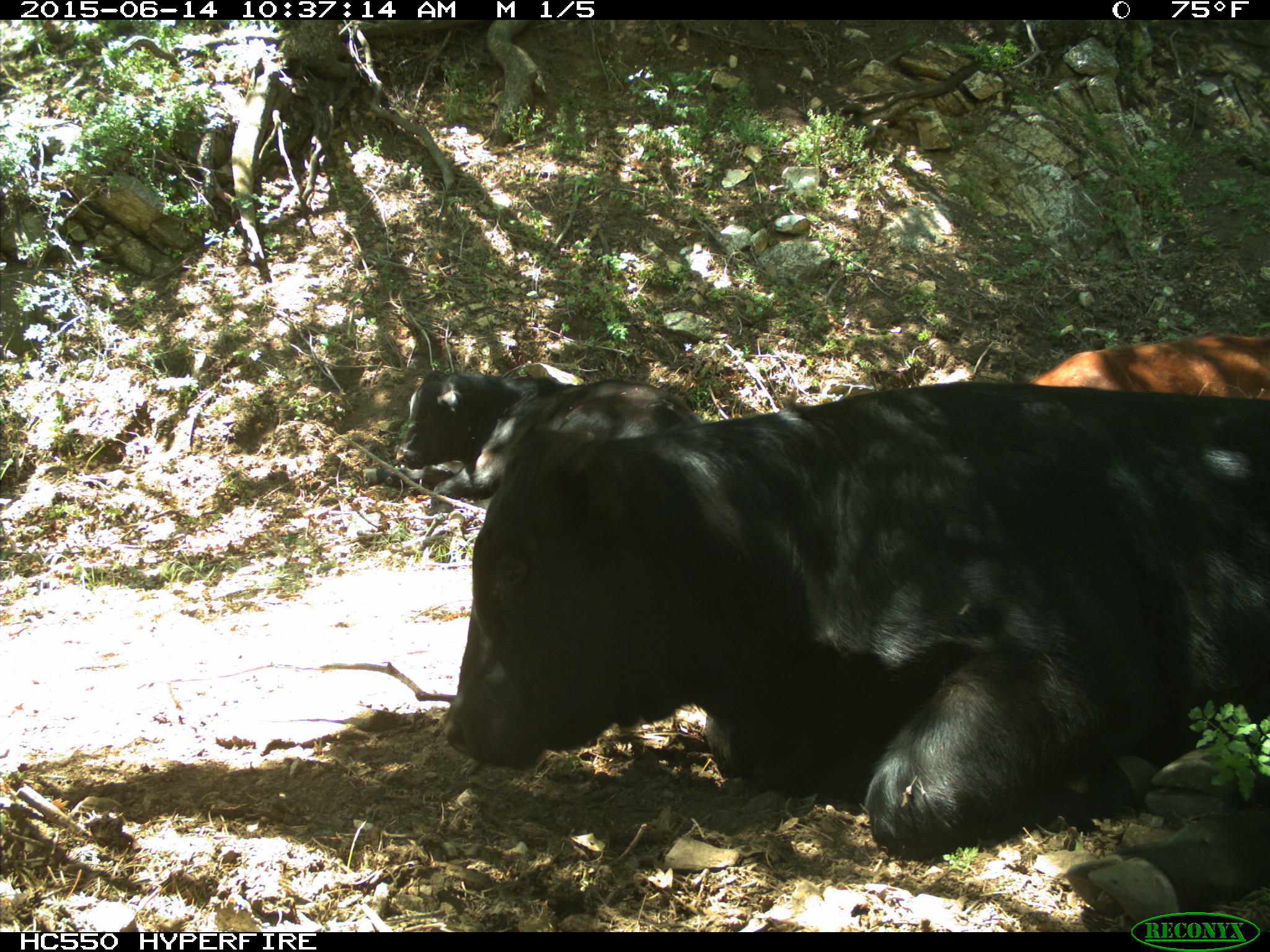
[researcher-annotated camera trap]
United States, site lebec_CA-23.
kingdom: Animalia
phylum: Chordata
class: Mammalia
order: Artiodactyla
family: Bovidae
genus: Bos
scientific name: Bos taurus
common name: domestic cow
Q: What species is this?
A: Bos taurus (domestic cow).